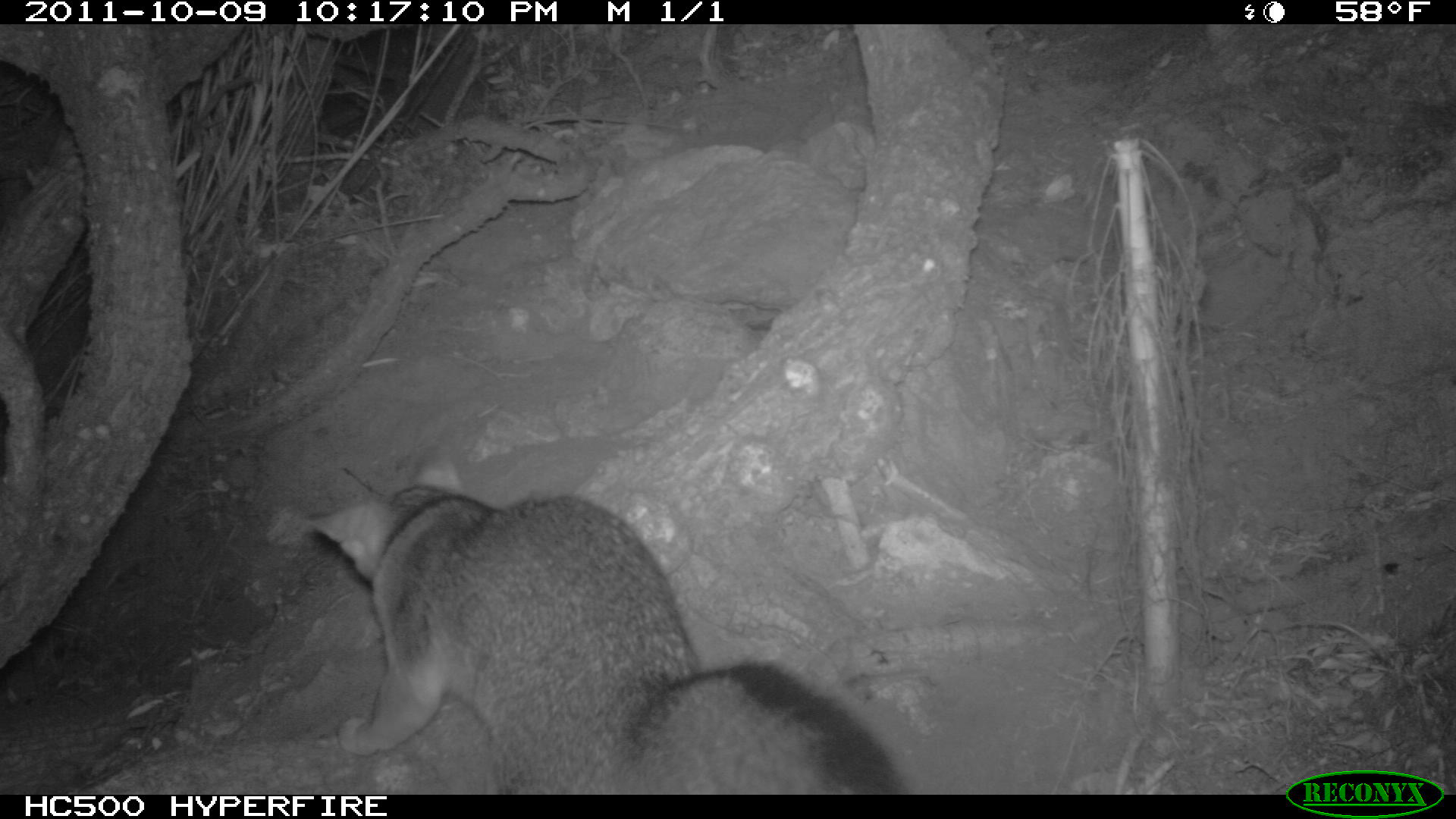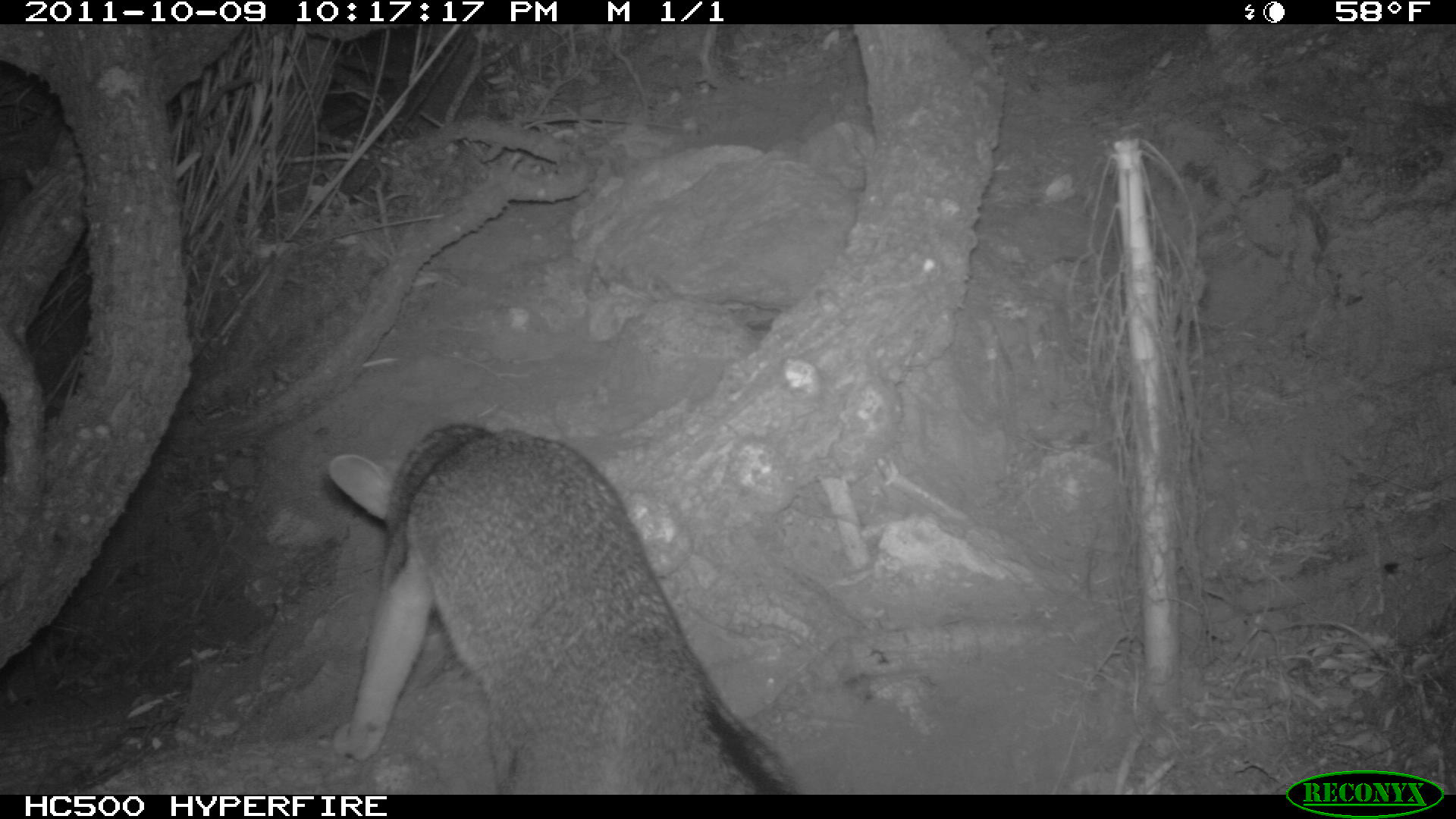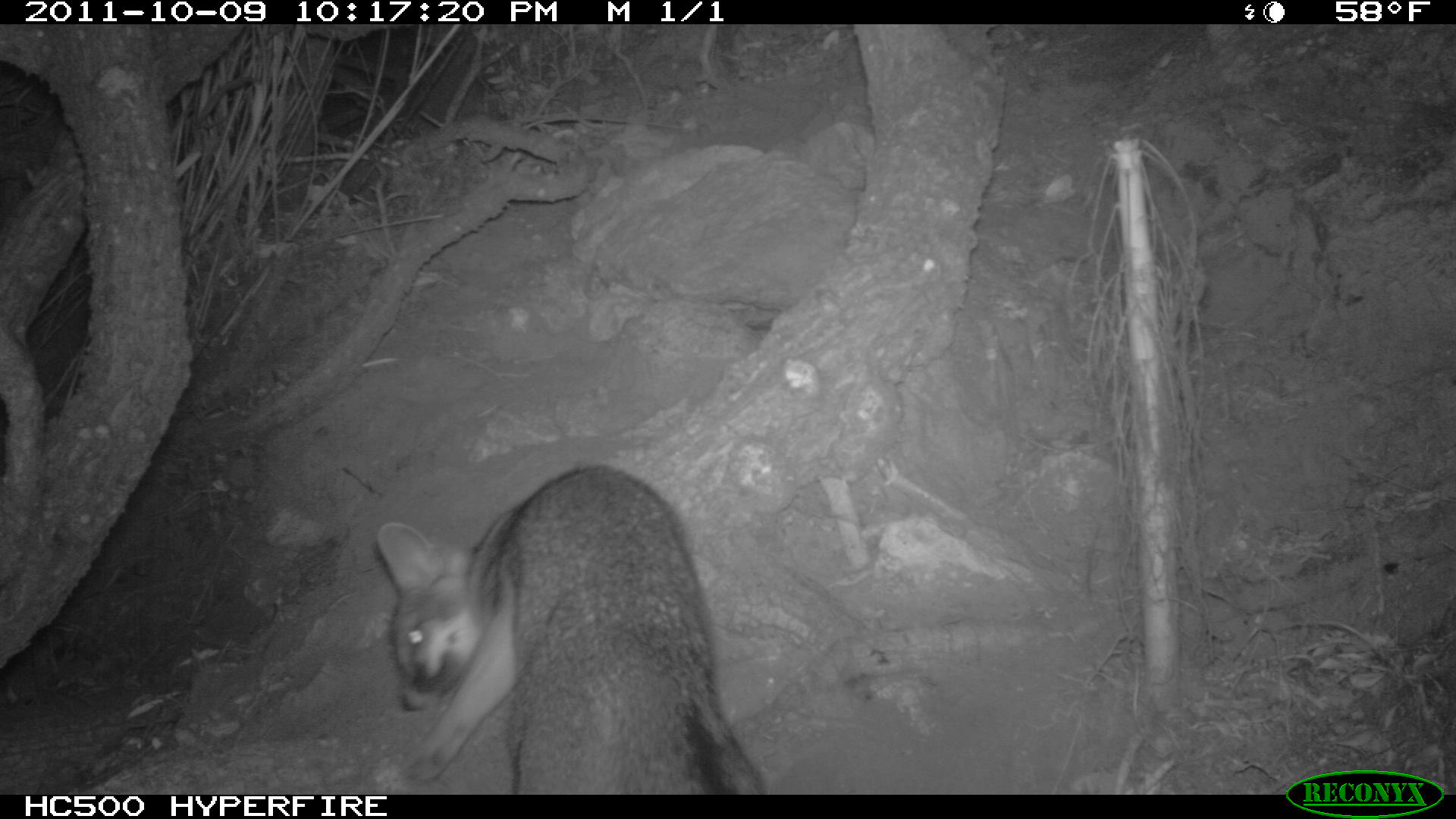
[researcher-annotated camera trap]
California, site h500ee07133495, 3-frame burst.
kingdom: Animalia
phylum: Chordata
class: Mammalia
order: Carnivora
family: Canidae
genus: Urocyon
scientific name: Urocyon littoralis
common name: island fox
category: fox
Fox (island fox) (Urocyon littoralis).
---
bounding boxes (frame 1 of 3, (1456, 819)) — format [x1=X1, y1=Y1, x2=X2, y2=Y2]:
fox: [x1=304, y1=443, x2=900, y2=795]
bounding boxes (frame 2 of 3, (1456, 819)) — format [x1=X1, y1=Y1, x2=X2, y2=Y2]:
fox: [x1=323, y1=421, x2=807, y2=792]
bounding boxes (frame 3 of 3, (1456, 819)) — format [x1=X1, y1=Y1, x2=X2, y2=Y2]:
fox: [x1=358, y1=465, x2=770, y2=793]